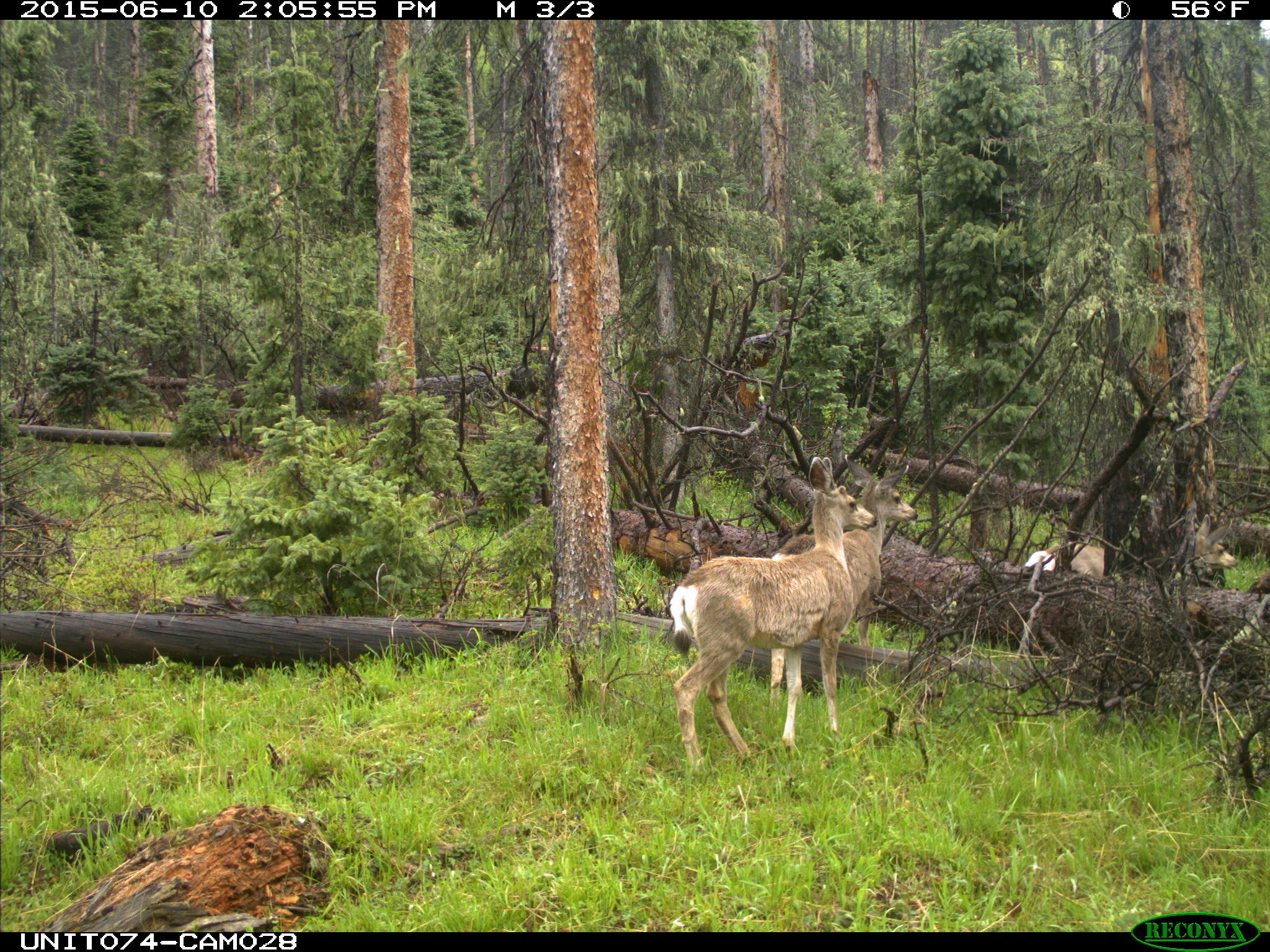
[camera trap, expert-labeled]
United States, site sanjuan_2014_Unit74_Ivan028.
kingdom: Animalia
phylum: Chordata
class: Mammalia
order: Artiodactyla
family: Cervidae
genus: Odocoileus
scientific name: Odocoileus hemionus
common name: mule deer